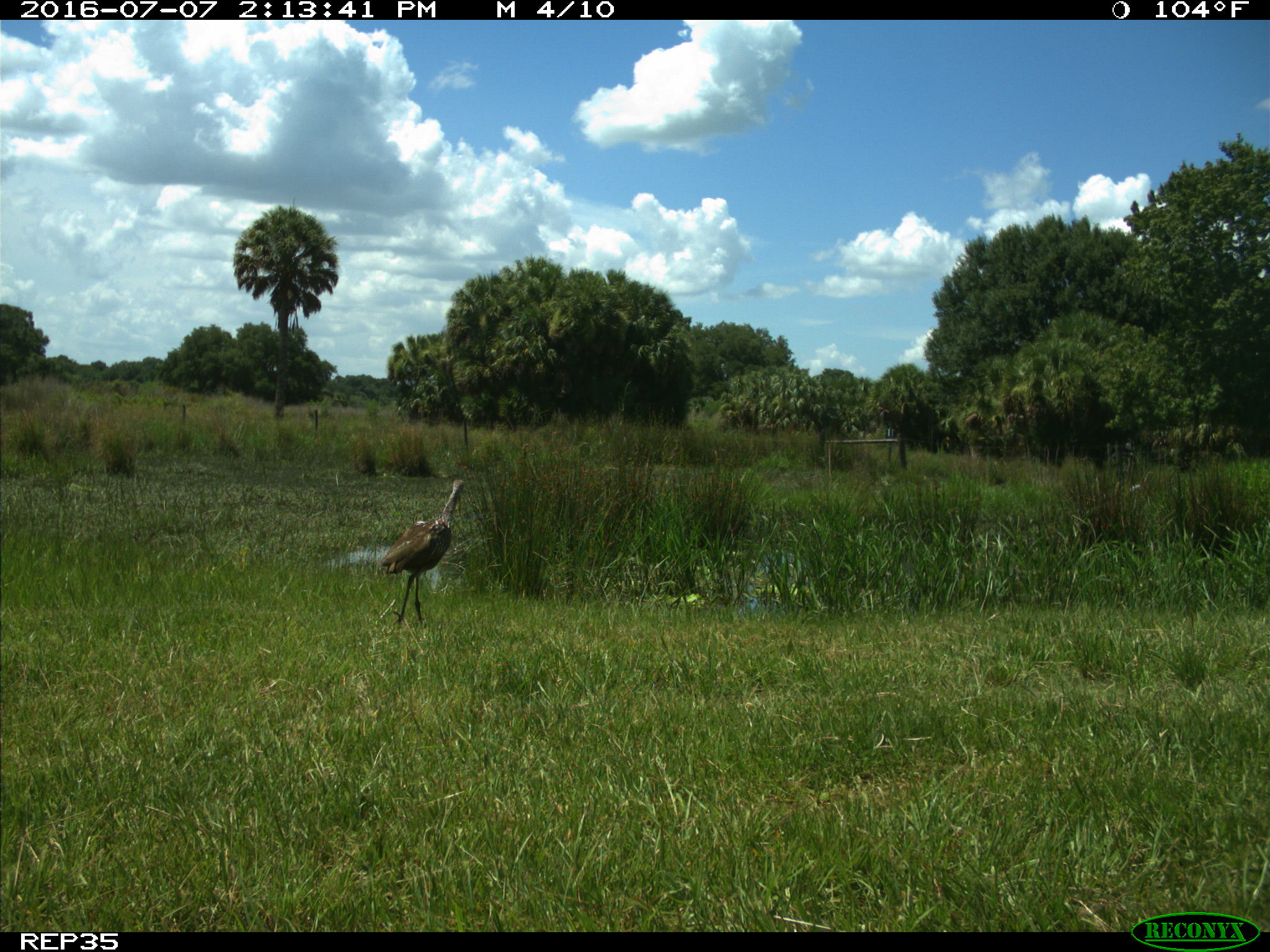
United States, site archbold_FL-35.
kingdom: Animalia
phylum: Chordata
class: Aves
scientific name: Aves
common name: birds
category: unidentified bird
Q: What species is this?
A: Unidentified bird (birds) (Aves).